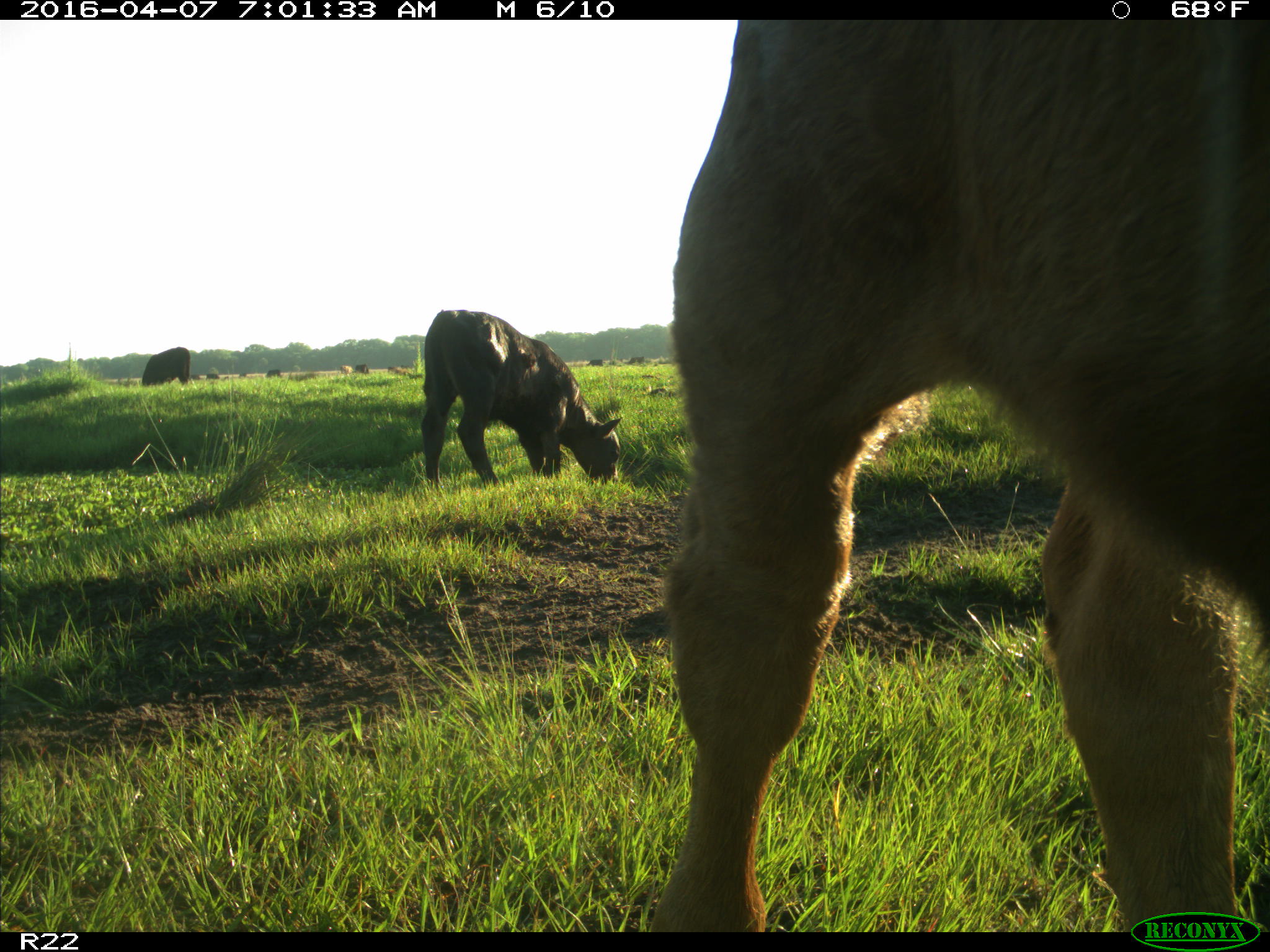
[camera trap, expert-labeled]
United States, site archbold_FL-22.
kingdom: Animalia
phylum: Chordata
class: Mammalia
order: Artiodactyla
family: Bovidae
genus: Bos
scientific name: Bos taurus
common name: domestic cow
Bos taurus (domestic cow).